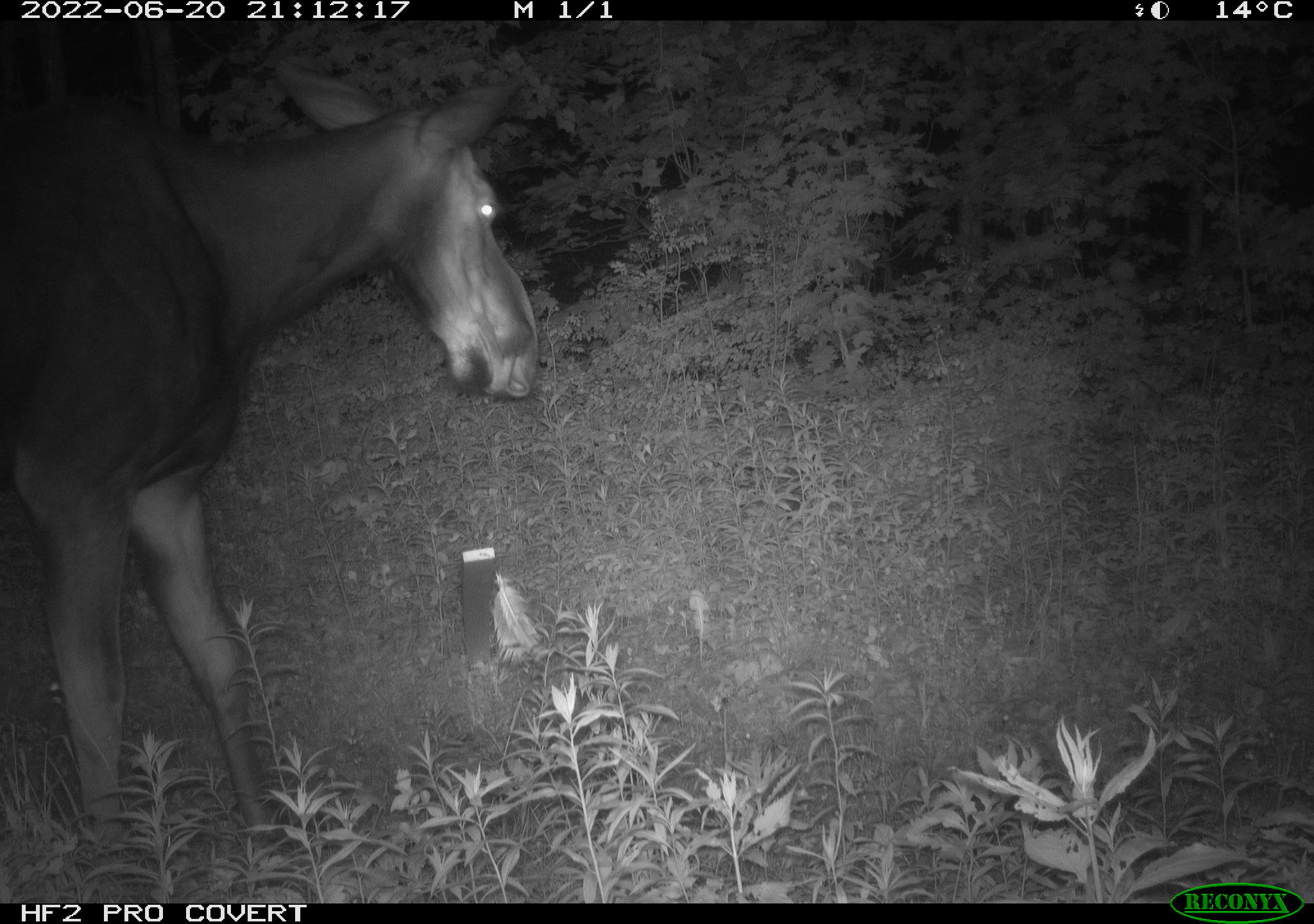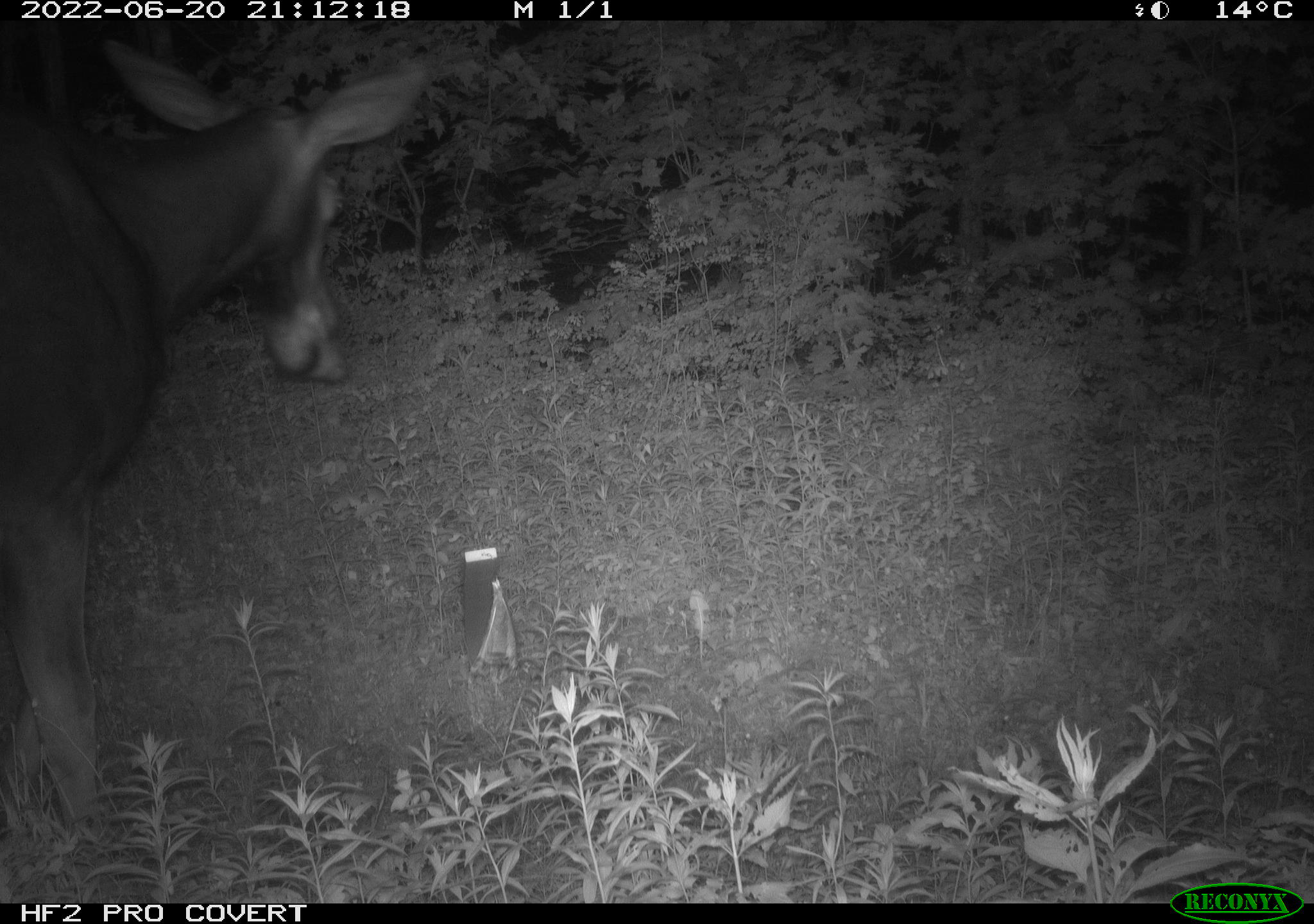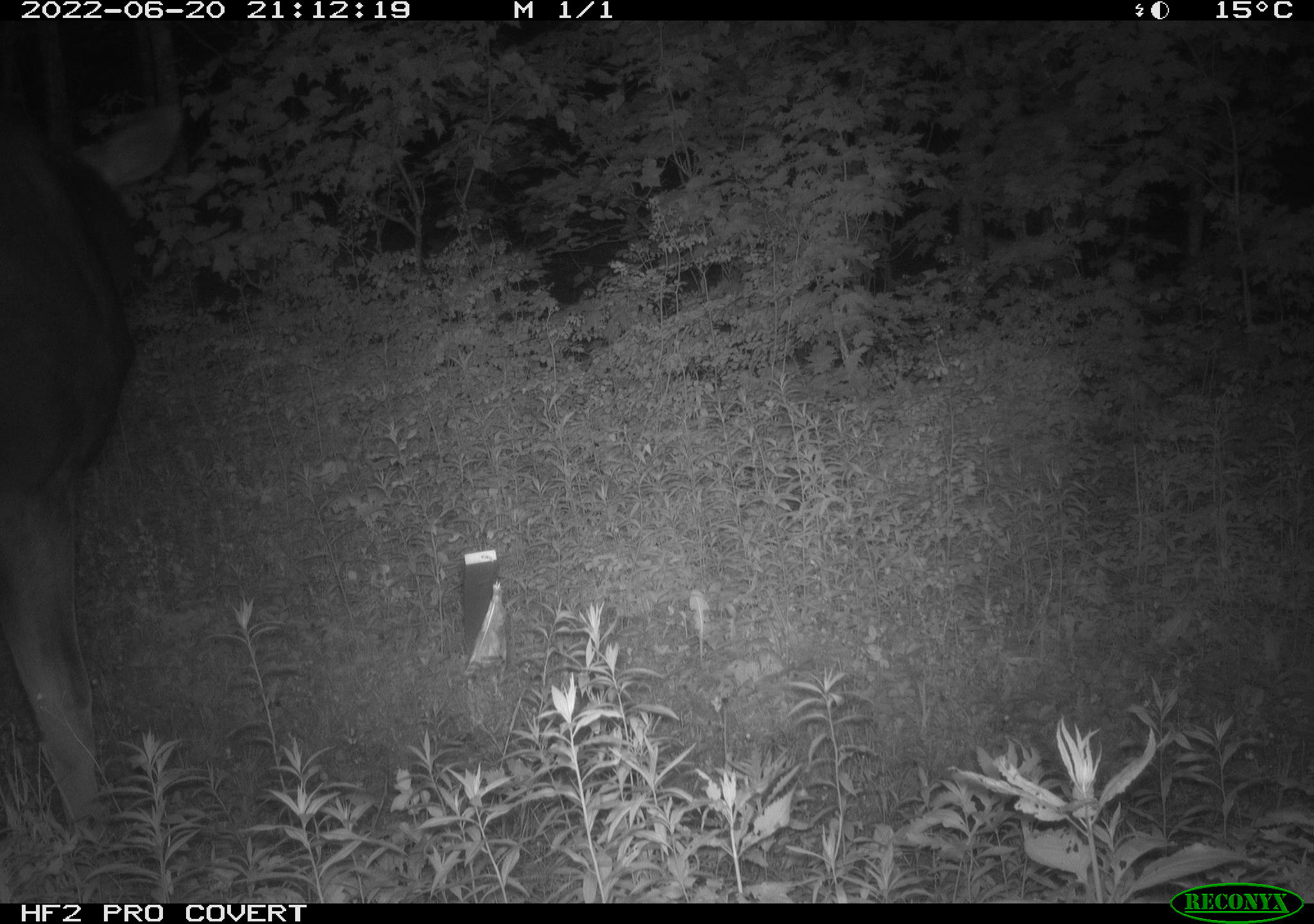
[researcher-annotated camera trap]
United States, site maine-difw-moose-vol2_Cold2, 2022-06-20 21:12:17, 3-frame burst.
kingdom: Animalia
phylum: Chordata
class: Mammalia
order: Artiodactyla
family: Cervidae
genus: Alces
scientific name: Alces alces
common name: moose